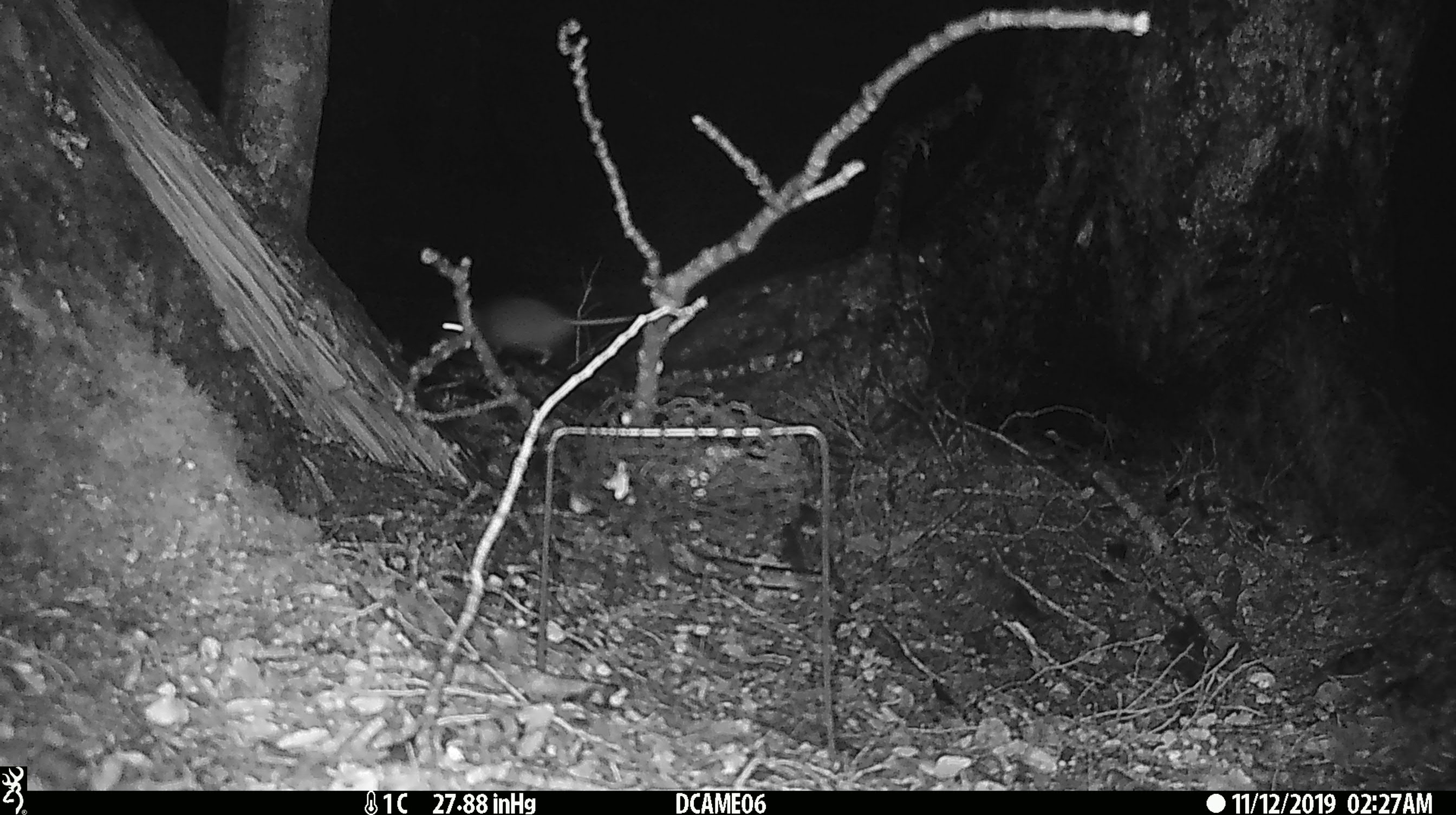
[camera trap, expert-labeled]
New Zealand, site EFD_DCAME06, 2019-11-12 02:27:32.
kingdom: Animalia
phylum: Chordata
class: Mammalia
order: Rodentia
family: Muridae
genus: Rattus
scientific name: Rattus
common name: rat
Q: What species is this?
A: Rat (Rattus).